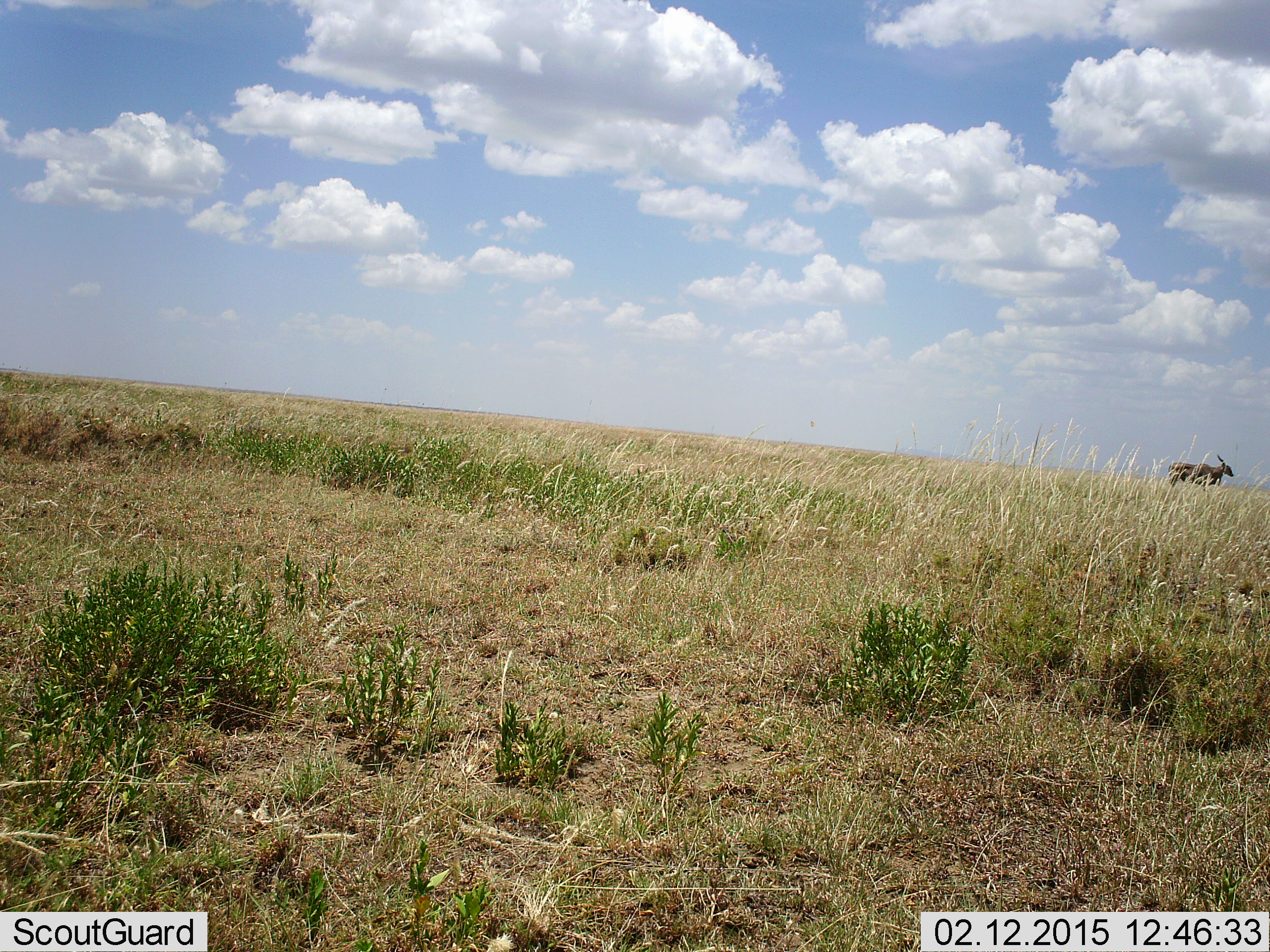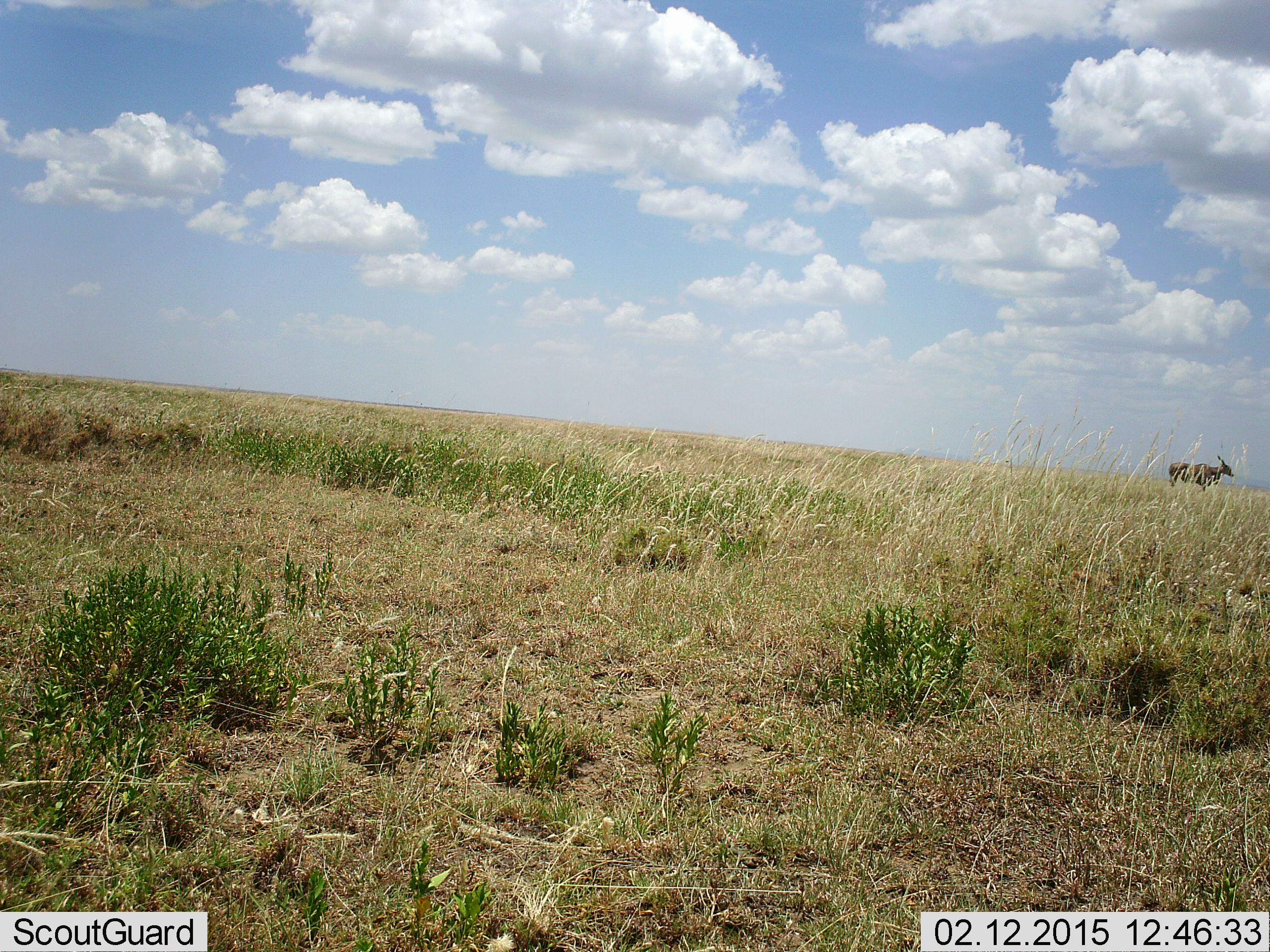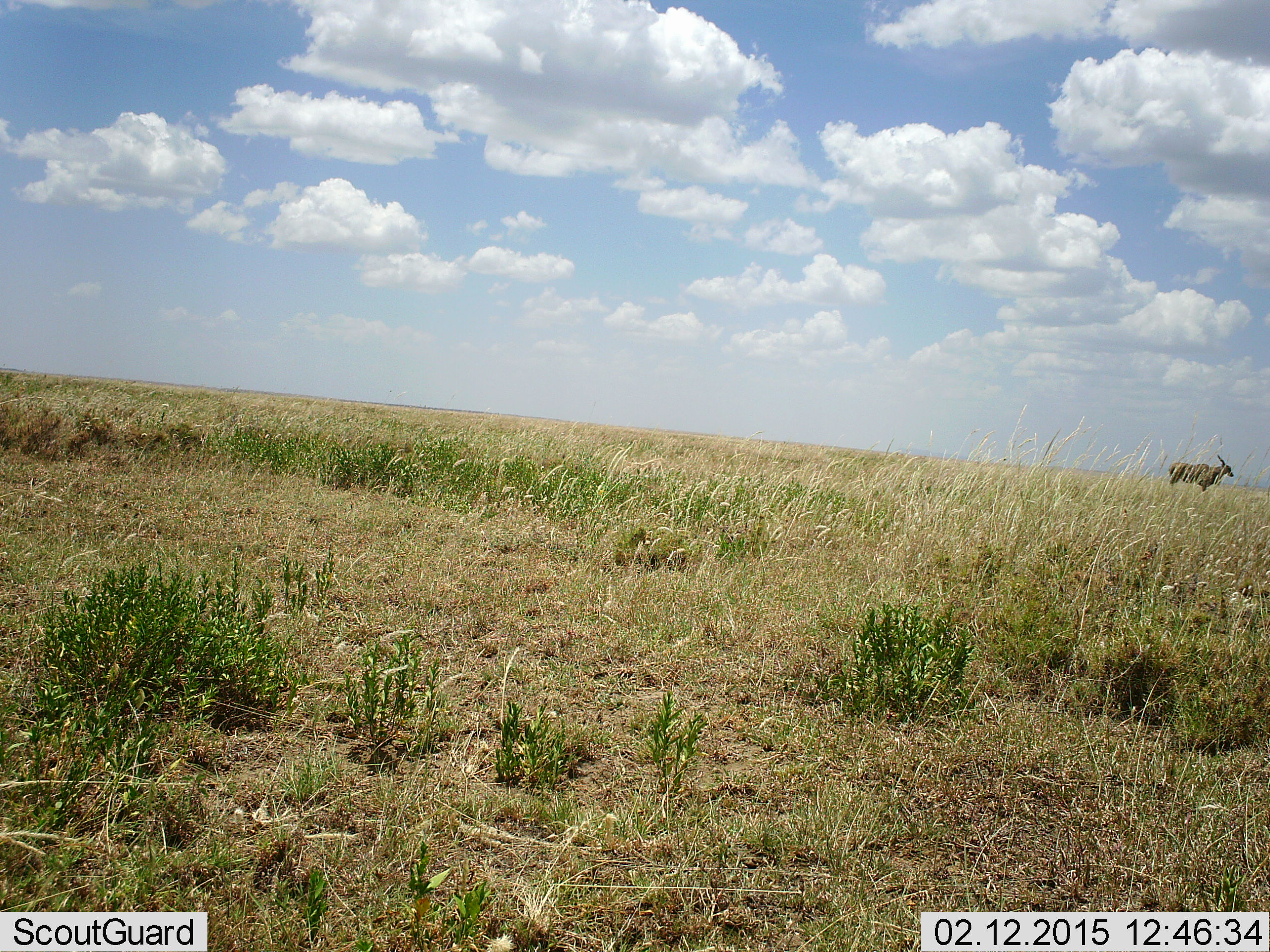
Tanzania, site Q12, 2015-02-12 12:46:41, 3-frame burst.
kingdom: Animalia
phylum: Chordata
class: Mammalia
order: Artiodactyla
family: Bovidae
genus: Tragelaphus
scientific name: Tragelaphus oryx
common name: eland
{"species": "eland (Tragelaphus oryx)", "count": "1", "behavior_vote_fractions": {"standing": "100%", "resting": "0%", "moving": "0%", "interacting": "0%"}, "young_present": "0%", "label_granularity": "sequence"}